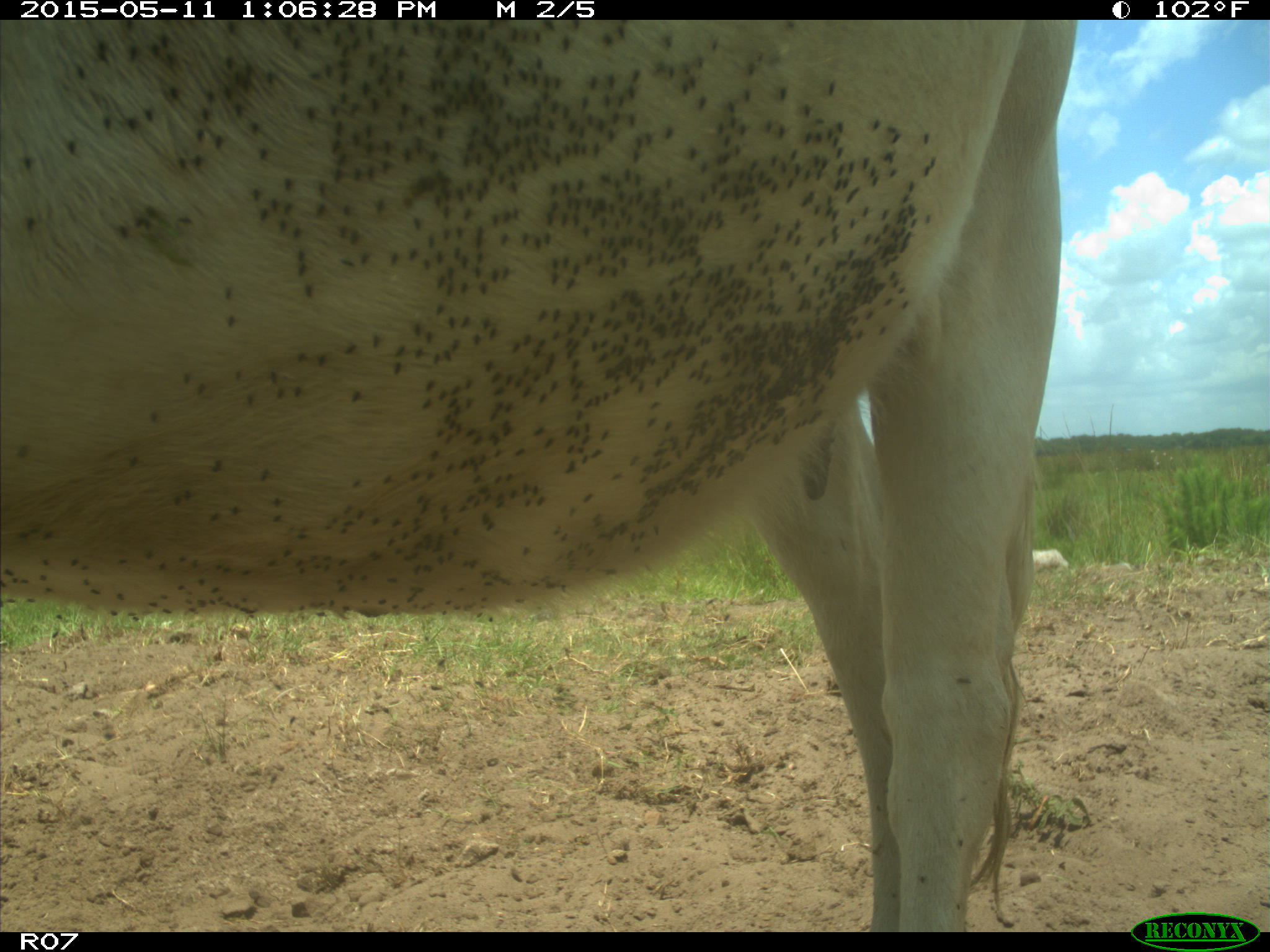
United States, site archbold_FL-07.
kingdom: Animalia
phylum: Chordata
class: Mammalia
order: Artiodactyla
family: Bovidae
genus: Bos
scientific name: Bos taurus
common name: domestic cow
Bos taurus (domestic cow).